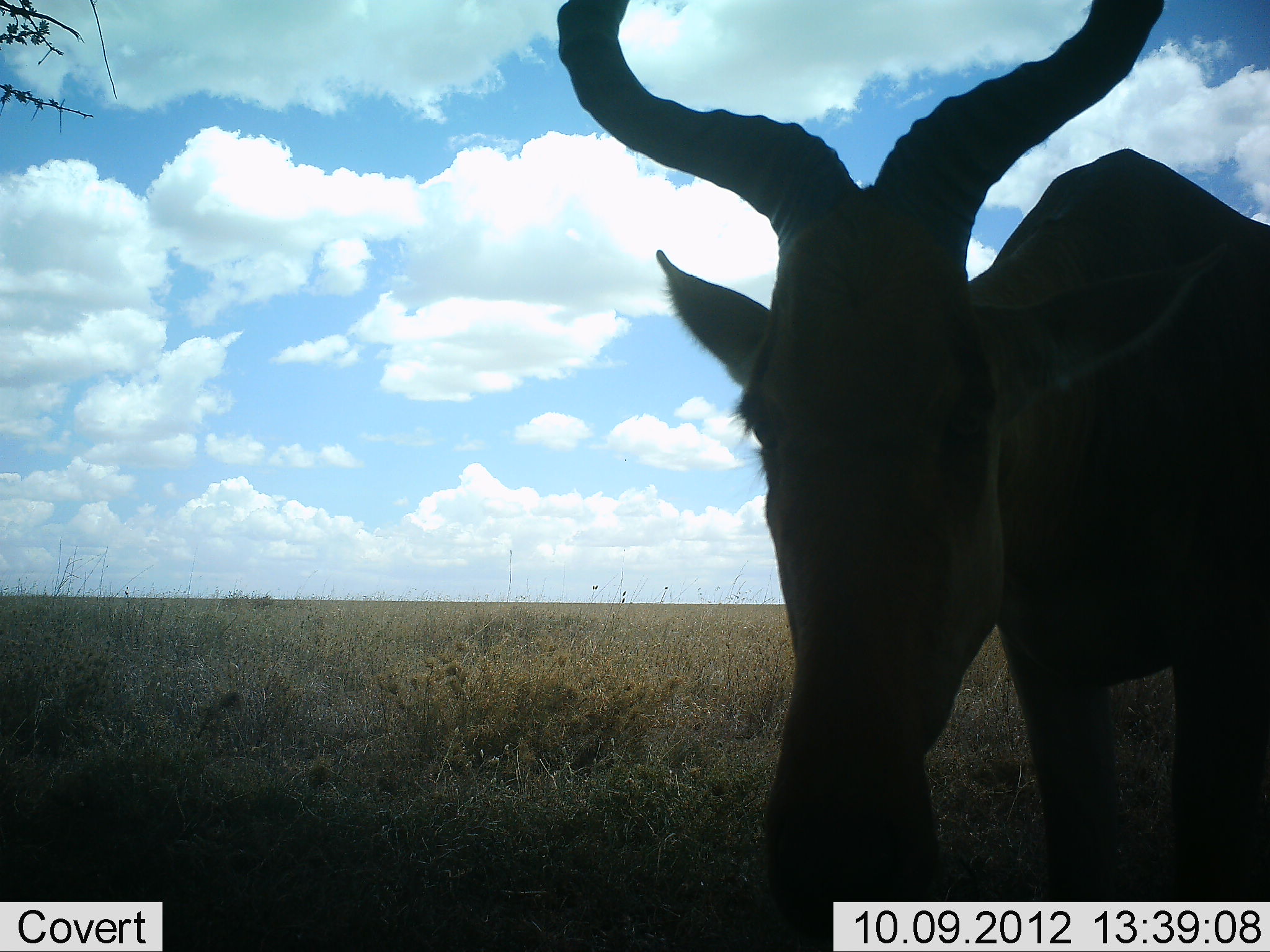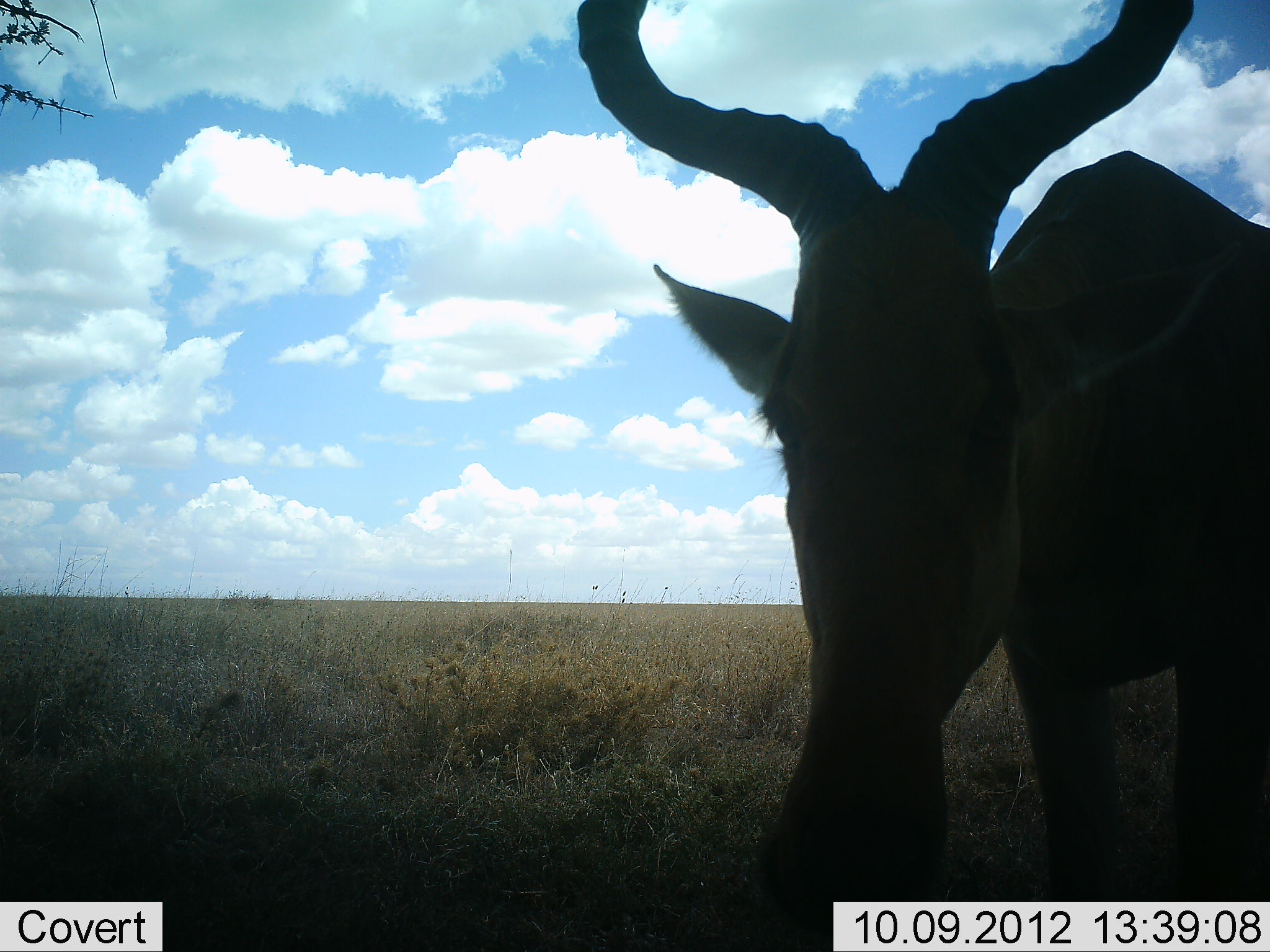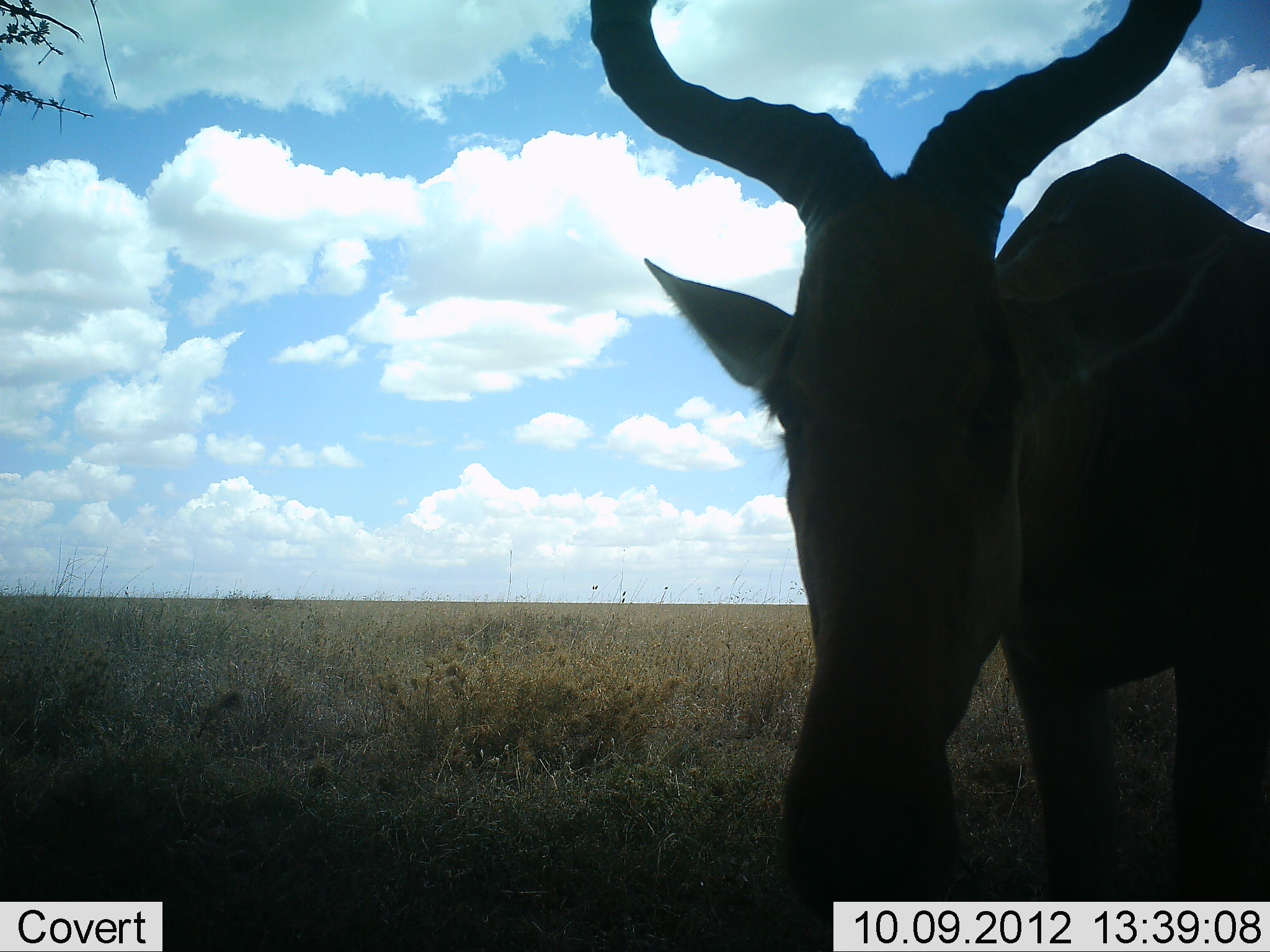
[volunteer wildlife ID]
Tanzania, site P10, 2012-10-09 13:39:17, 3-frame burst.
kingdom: Animalia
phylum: Chordata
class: Mammalia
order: Artiodactyla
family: Bovidae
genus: Alcelaphus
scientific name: Alcelaphus buselaphus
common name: hartebeest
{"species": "hartebeest (Alcelaphus buselaphus)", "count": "1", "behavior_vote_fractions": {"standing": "90%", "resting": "0%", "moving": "0%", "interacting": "10%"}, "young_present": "0%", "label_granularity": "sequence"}